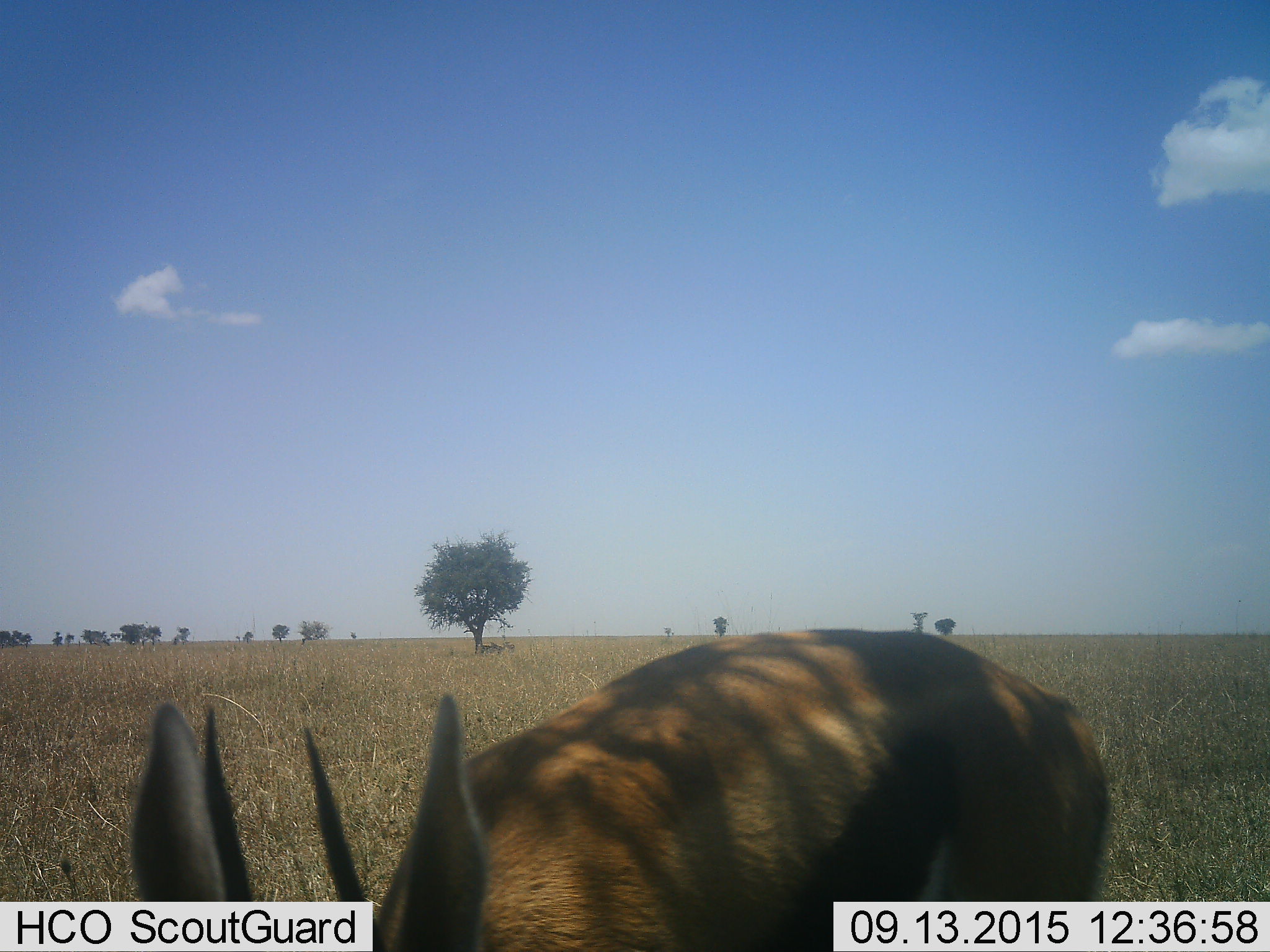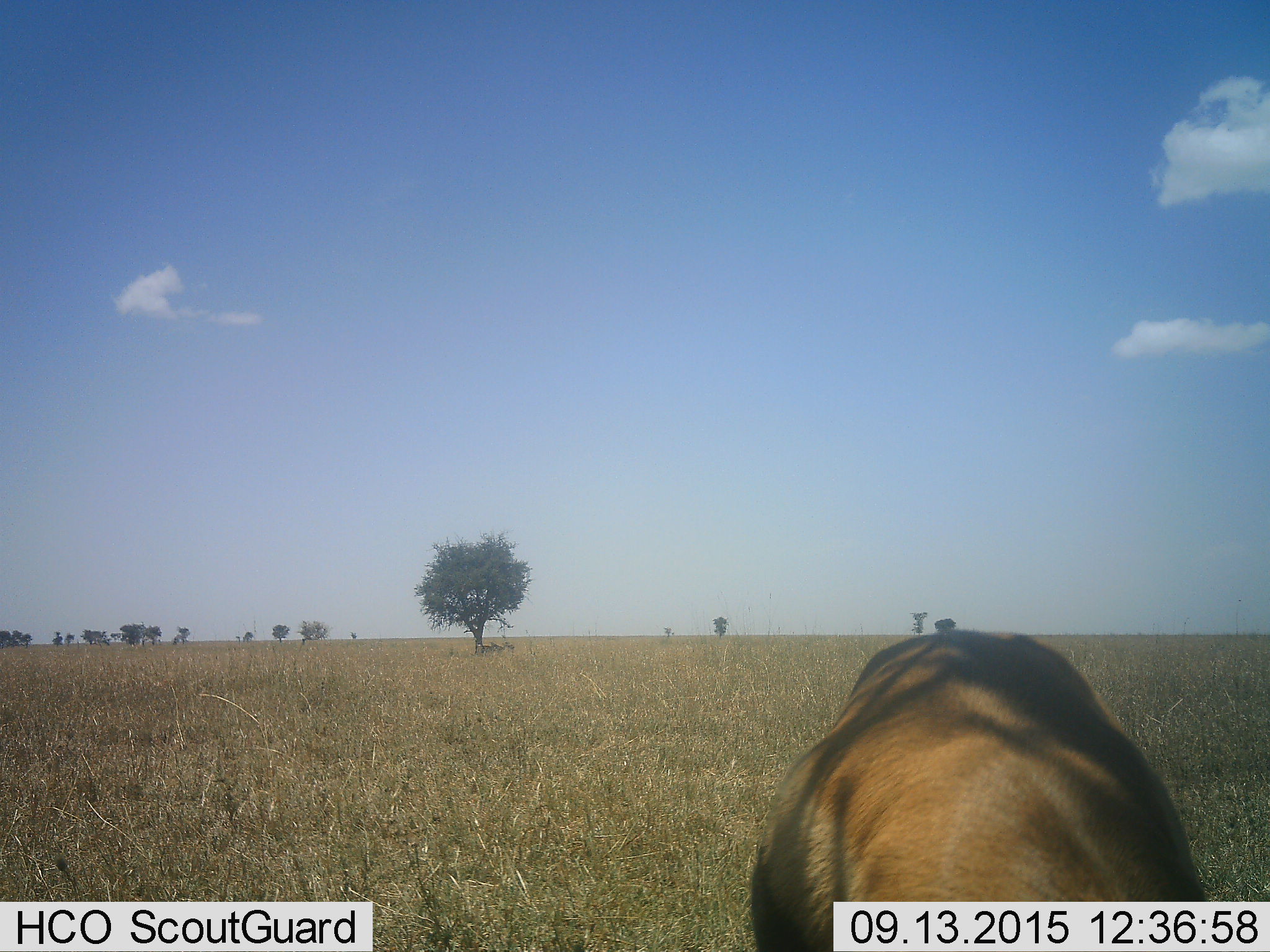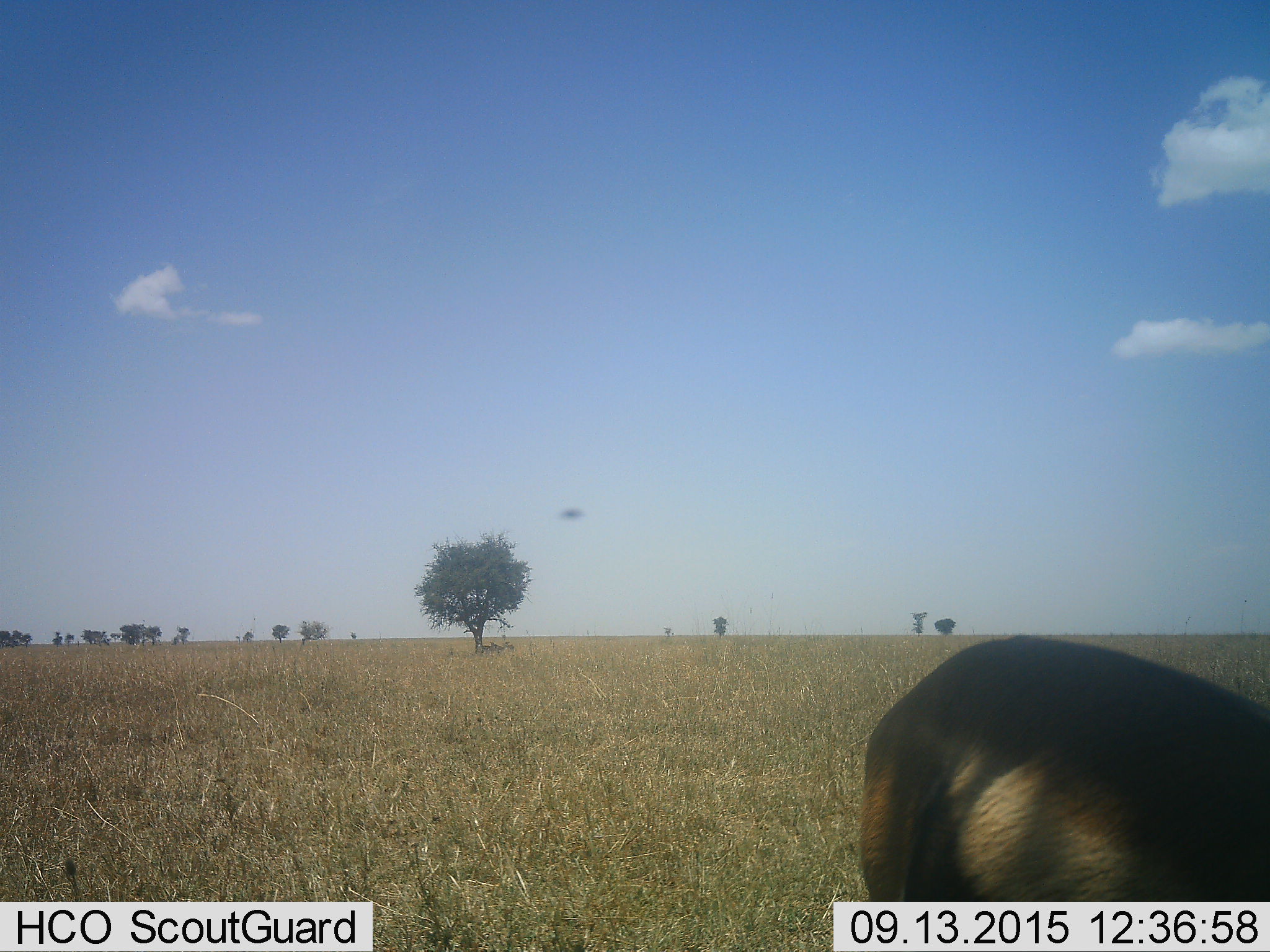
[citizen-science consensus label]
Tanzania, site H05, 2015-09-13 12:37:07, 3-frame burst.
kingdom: Animalia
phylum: Chordata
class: Mammalia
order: Artiodactyla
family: Bovidae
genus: Eudorcas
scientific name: Eudorcas thomsonii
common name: thomson's gazelle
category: gazellethomsons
Gazellethomsons (thomson's gazelle) (Eudorcas thomsonii), count 1. Behavior (volunteer vote fractions): standing 55%, resting 9%, moving 45%, interacting 0%. Young present (vote fraction): 9%. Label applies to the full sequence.